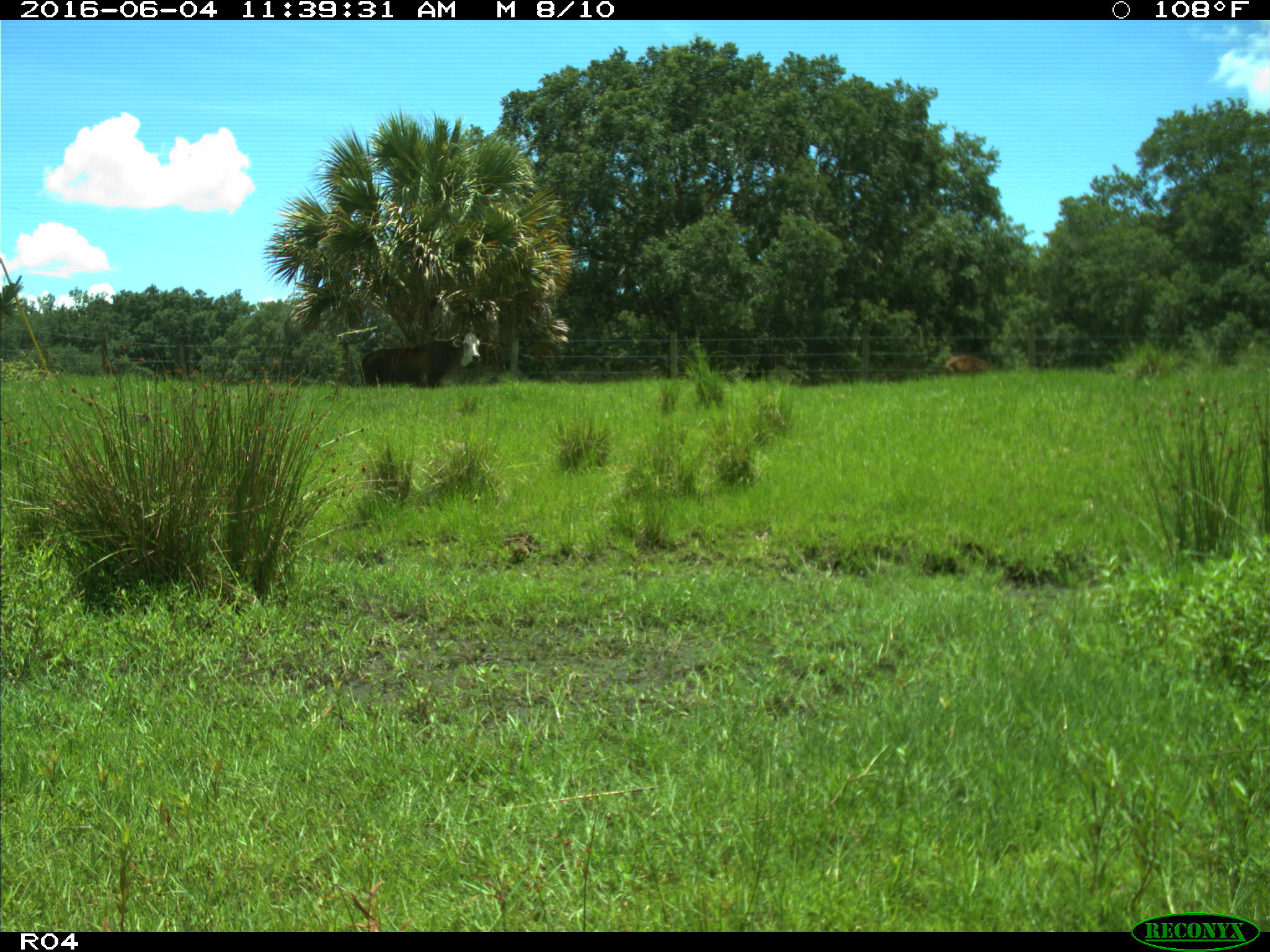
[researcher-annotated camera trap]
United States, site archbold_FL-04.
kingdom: Animalia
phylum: Chordata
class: Mammalia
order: Artiodactyla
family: Bovidae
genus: Bos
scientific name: Bos taurus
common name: domestic cow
Bos taurus (domestic cow).